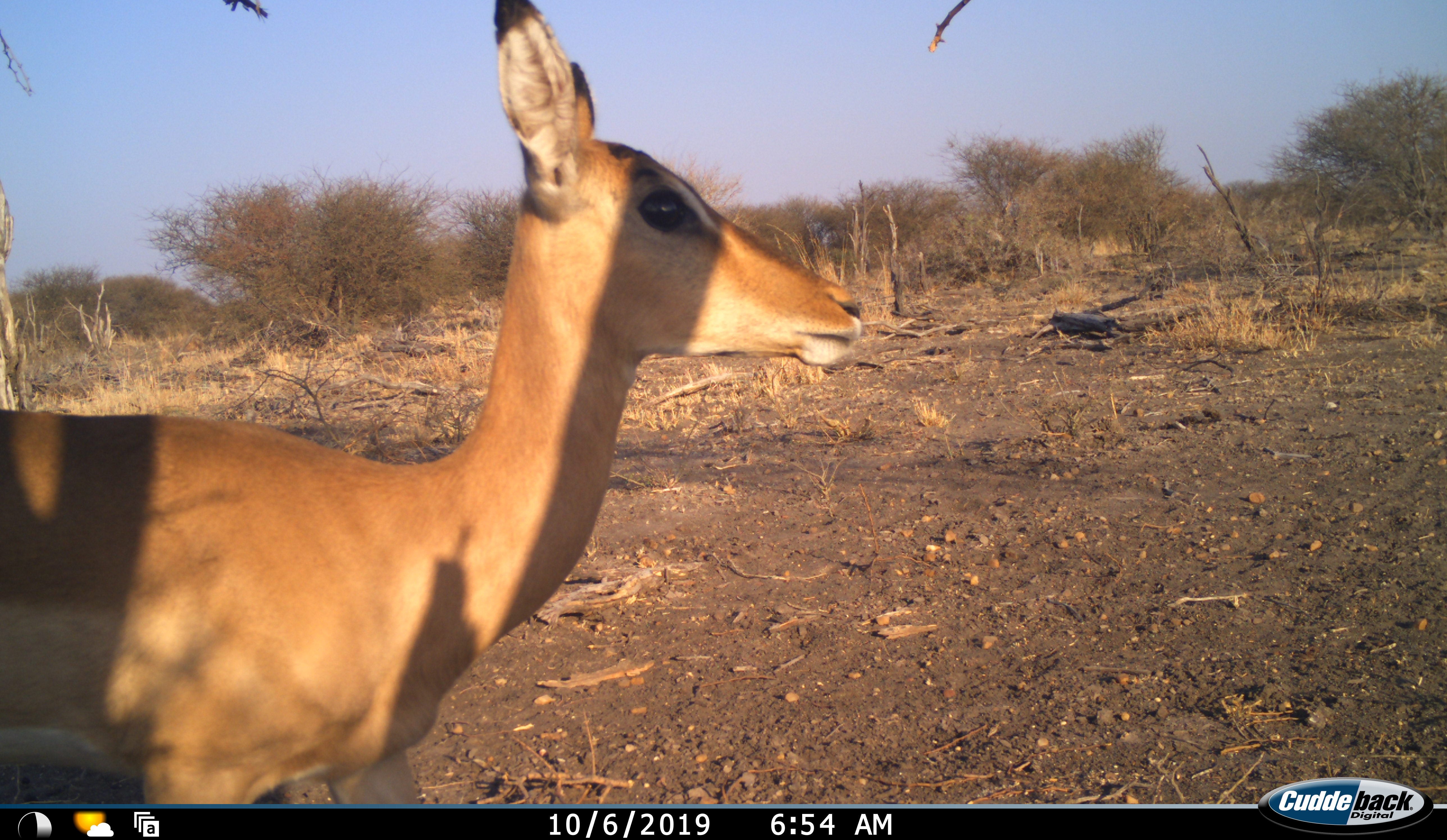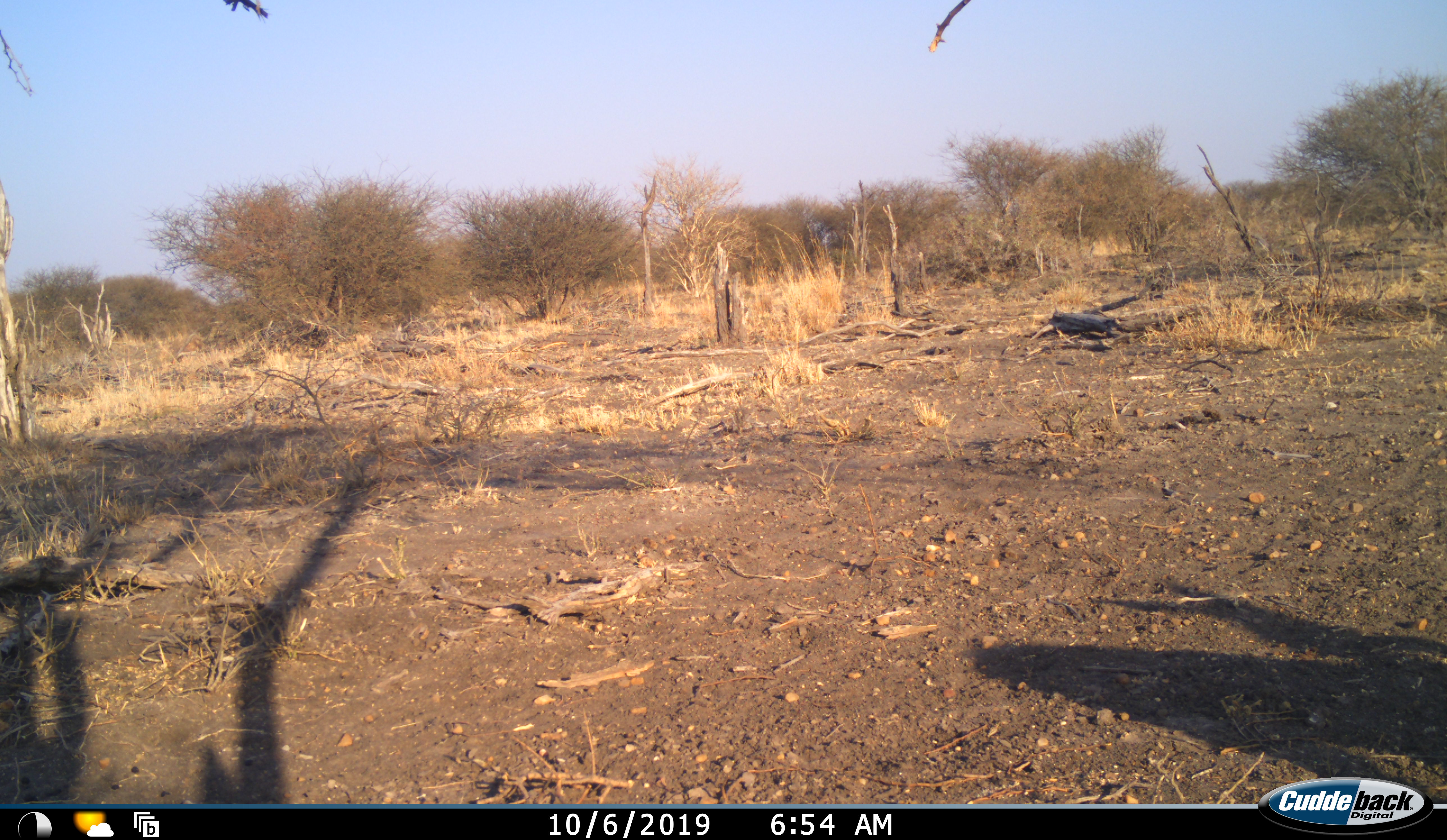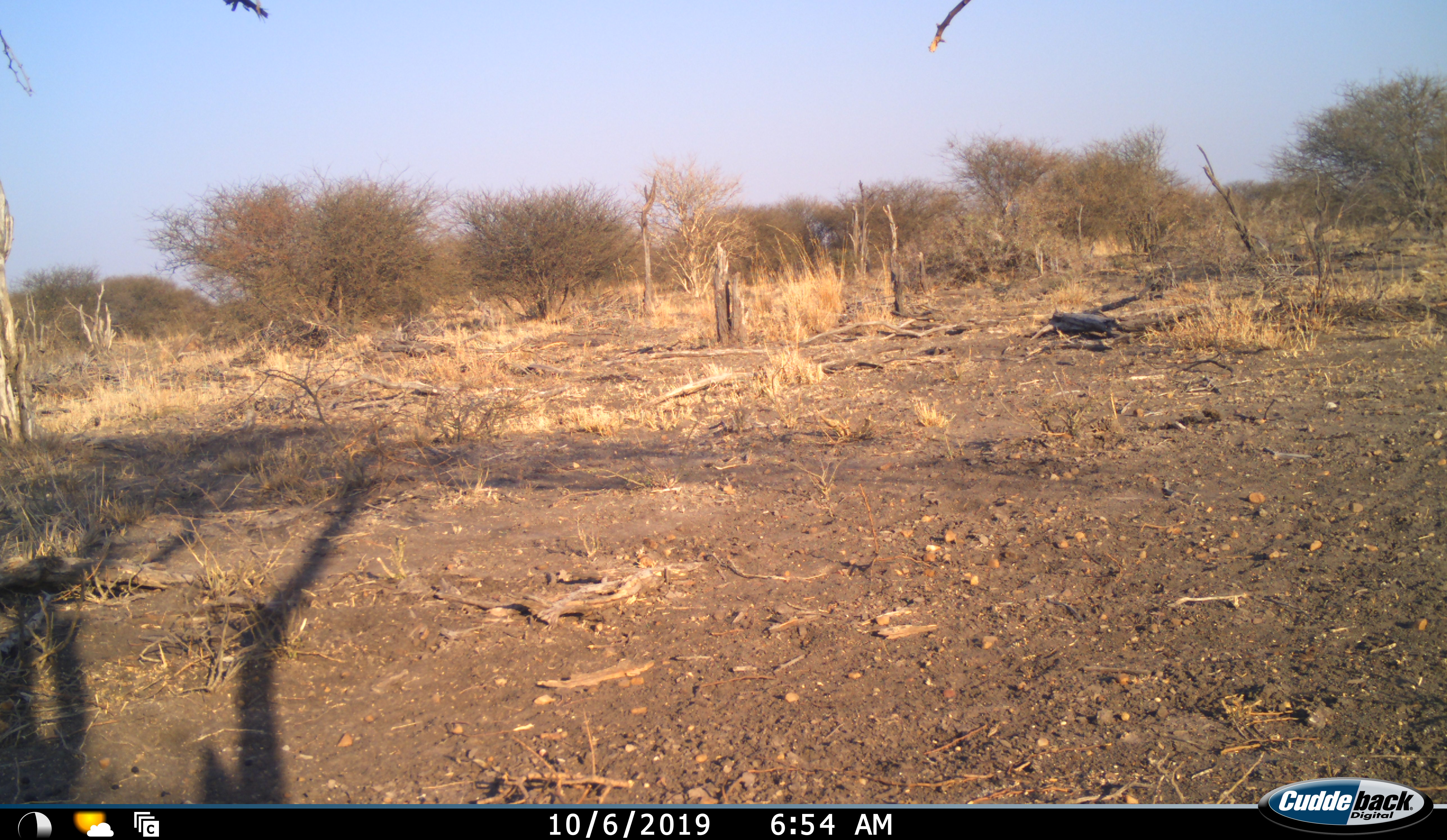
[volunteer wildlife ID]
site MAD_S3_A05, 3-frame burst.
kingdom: Animalia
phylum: Chordata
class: Mammalia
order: Artiodactyla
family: Bovidae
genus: Aepyceros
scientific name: Aepyceros melampus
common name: impala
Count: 1.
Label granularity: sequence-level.